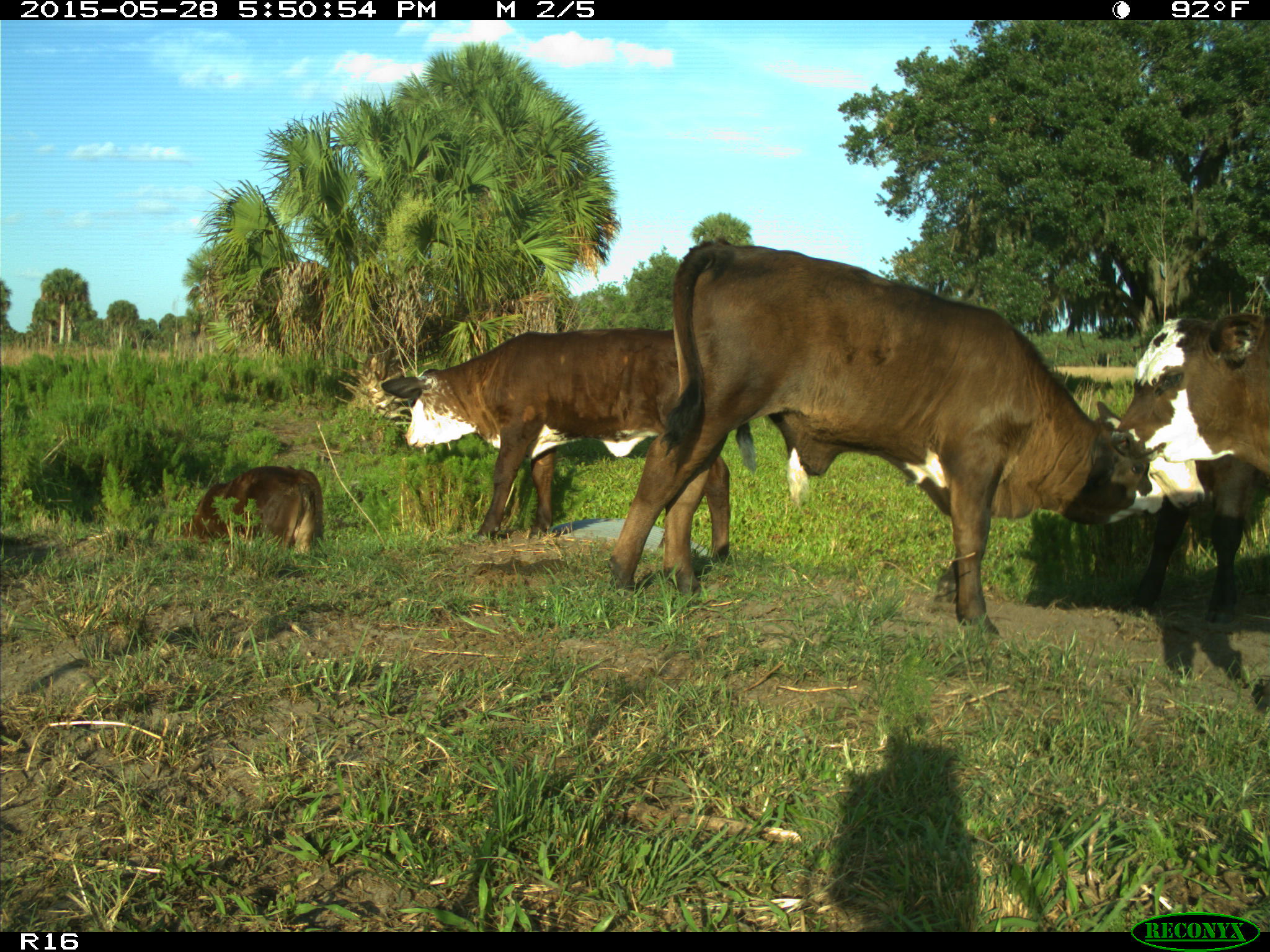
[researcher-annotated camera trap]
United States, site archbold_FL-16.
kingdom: Animalia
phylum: Chordata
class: Mammalia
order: Artiodactyla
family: Bovidae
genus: Bos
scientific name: Bos taurus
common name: domestic cow